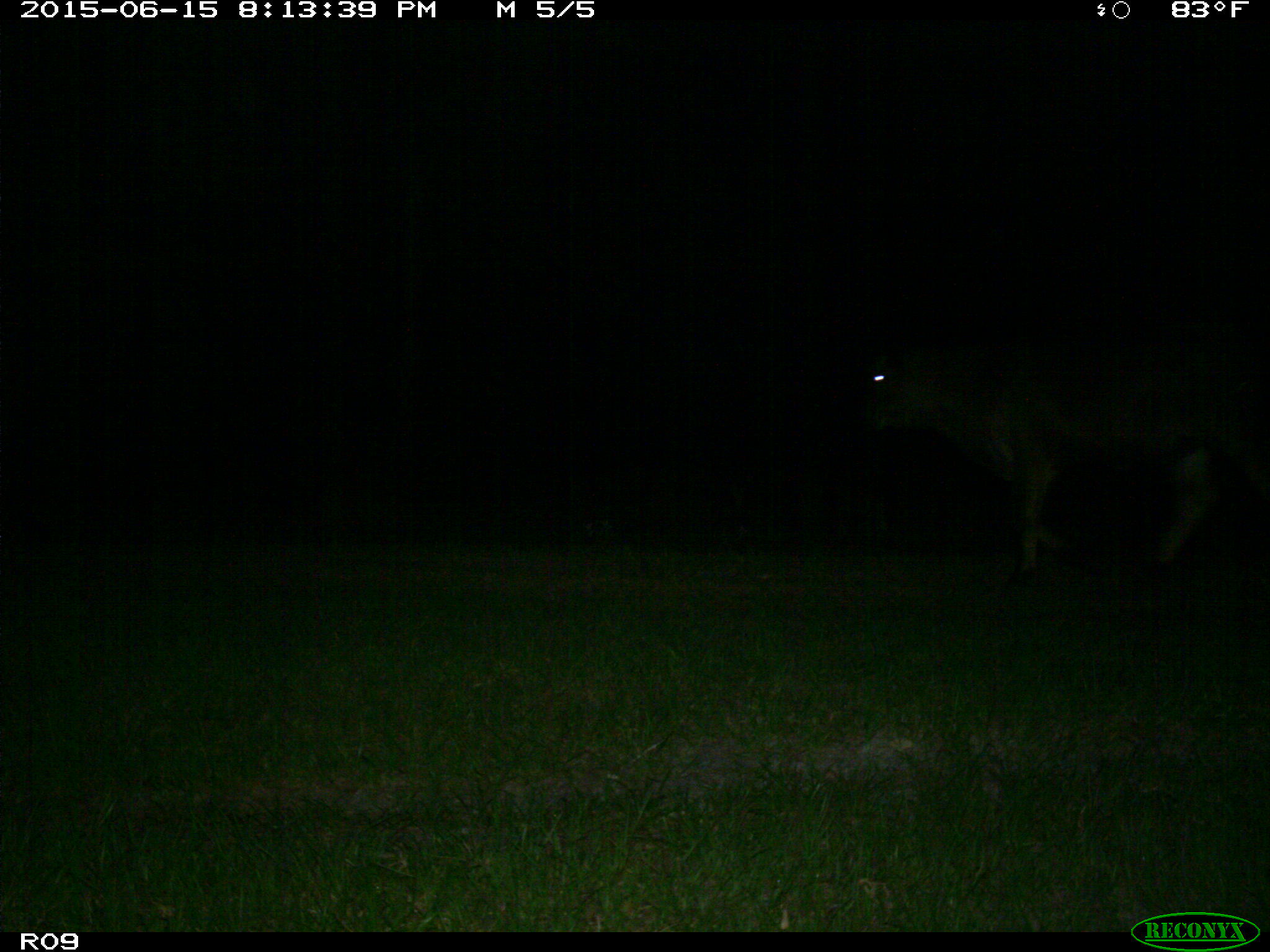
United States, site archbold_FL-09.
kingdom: Animalia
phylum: Chordata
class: Mammalia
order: Artiodactyla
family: Bovidae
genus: Bos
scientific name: Bos taurus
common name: domestic cow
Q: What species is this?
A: Bos taurus (domestic cow).